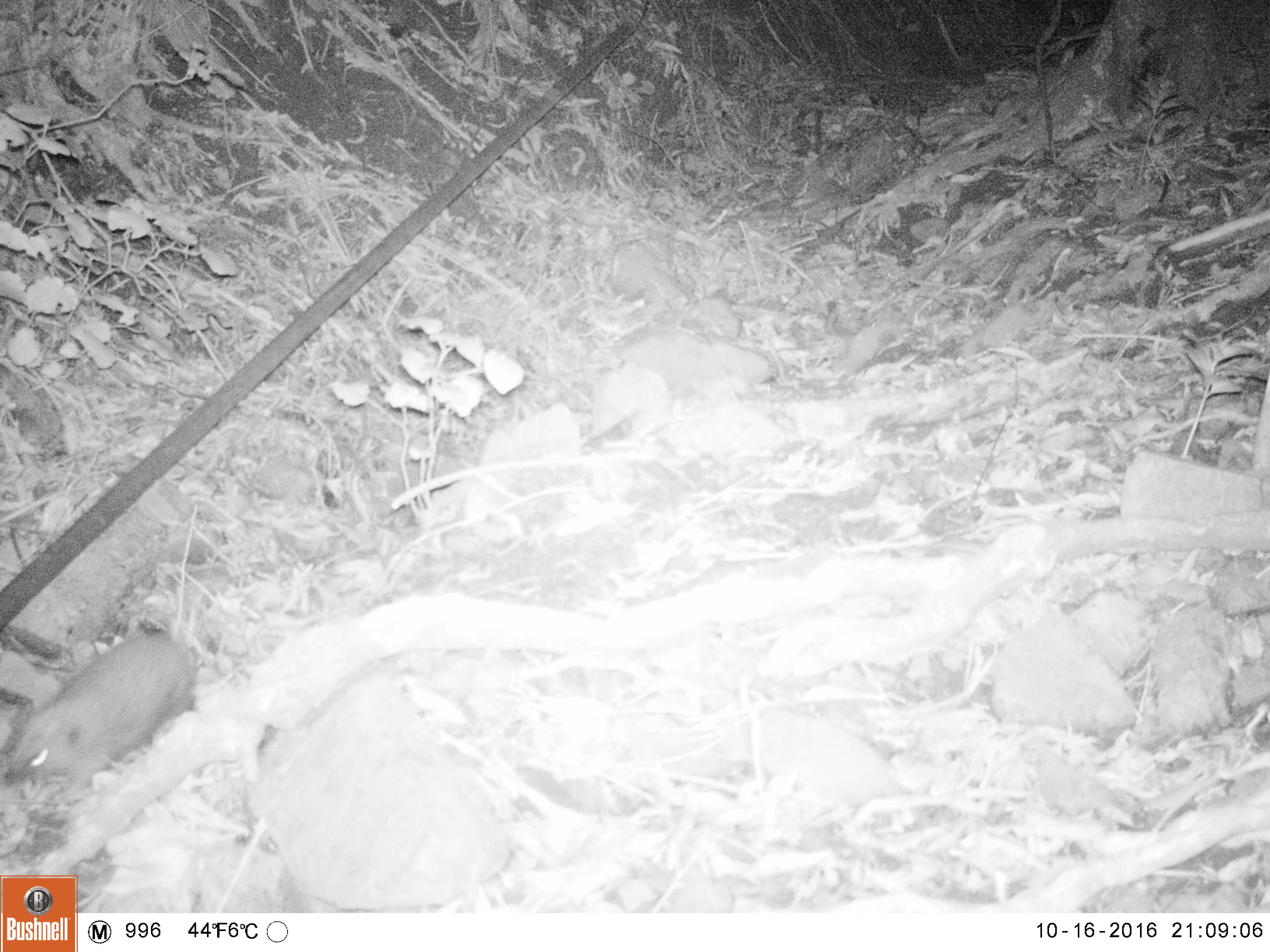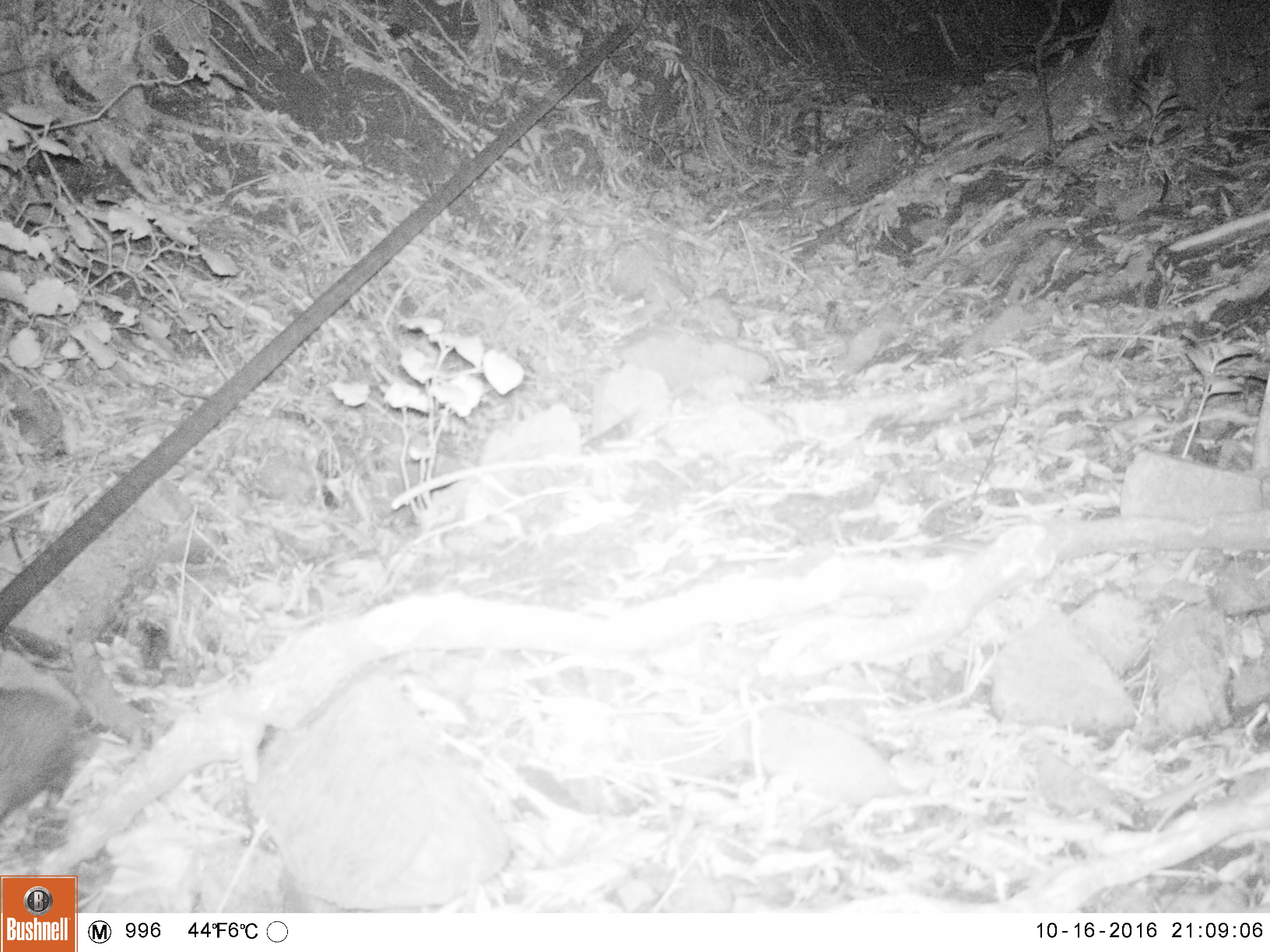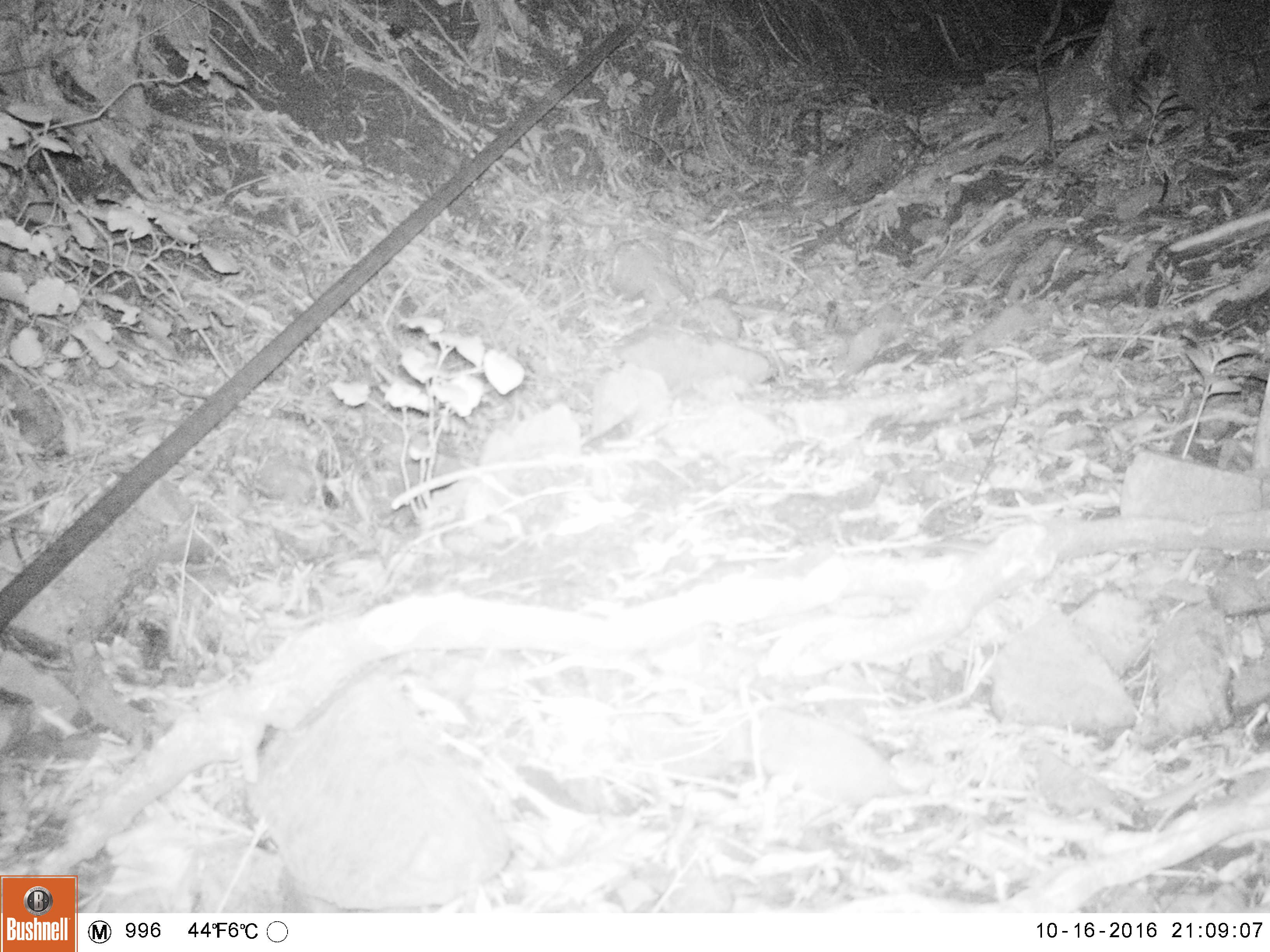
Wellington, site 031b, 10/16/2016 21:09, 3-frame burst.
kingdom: Animalia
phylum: Chordata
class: Mammalia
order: Eulipotyphla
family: Erinaceidae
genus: Erinaceus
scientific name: Erinaceus europaeus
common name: hedgehog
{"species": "hedgehog (Erinaceus europaeus)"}